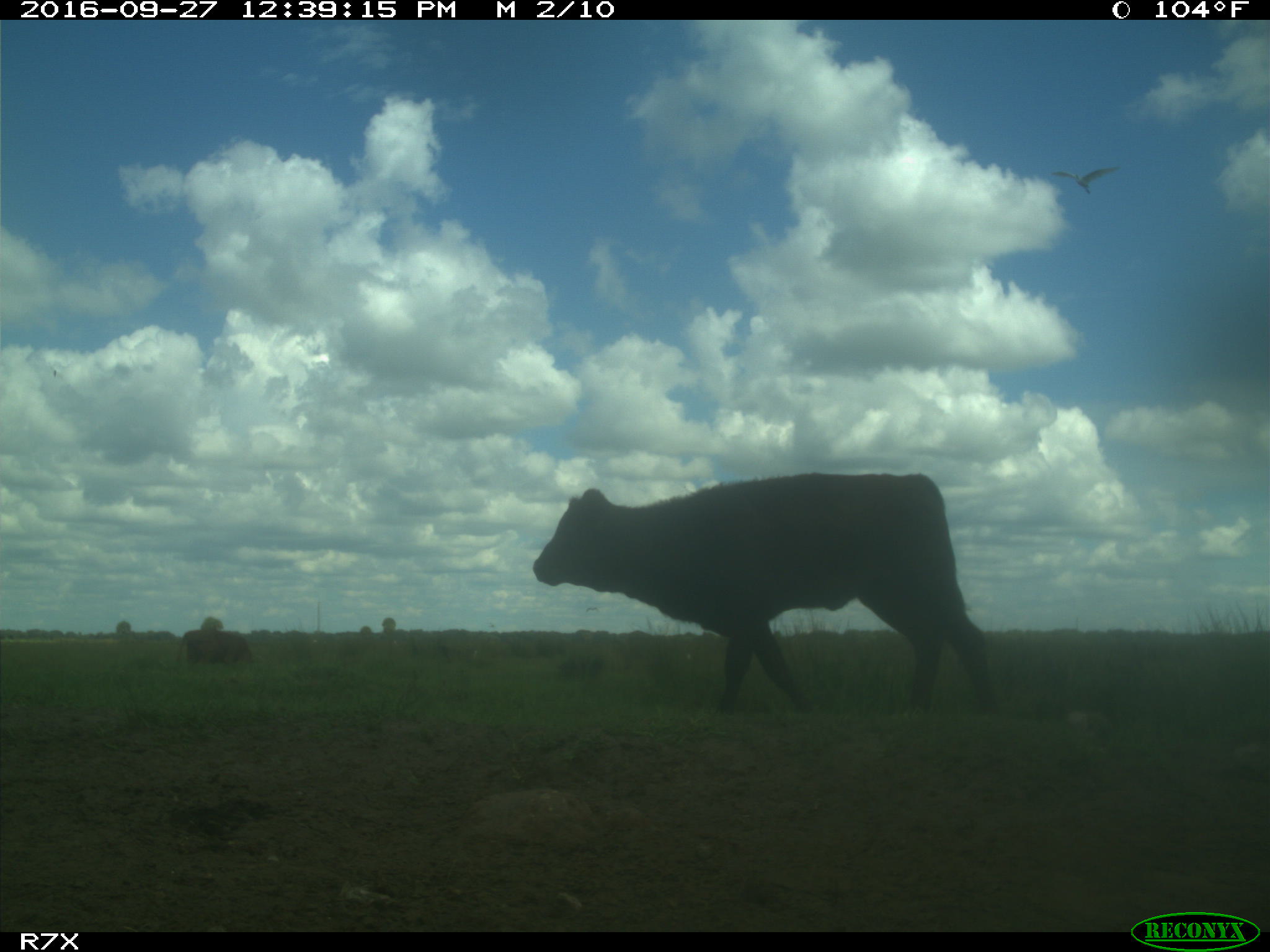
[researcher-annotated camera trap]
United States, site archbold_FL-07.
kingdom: Animalia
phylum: Chordata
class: Mammalia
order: Artiodactyla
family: Bovidae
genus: Bos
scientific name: Bos taurus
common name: domestic cow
Bos taurus (domestic cow).